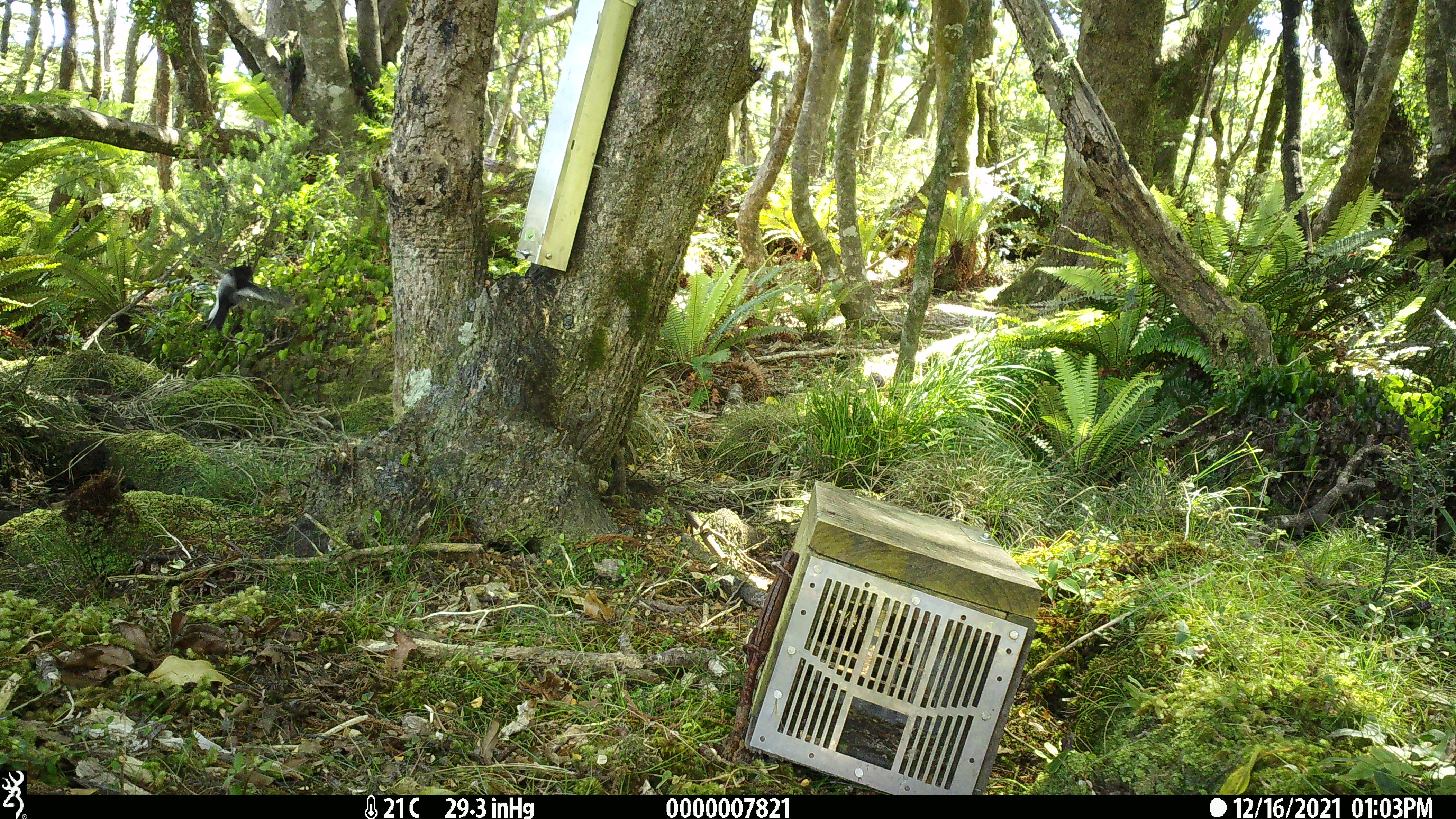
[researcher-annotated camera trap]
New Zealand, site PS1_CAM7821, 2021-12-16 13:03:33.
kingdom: Animalia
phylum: Chordata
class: Aves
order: Passeriformes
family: Petroicidae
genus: Petroica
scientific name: Petroica macrocephala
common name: tomtit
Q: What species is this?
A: Tomtit (Petroica macrocephala).